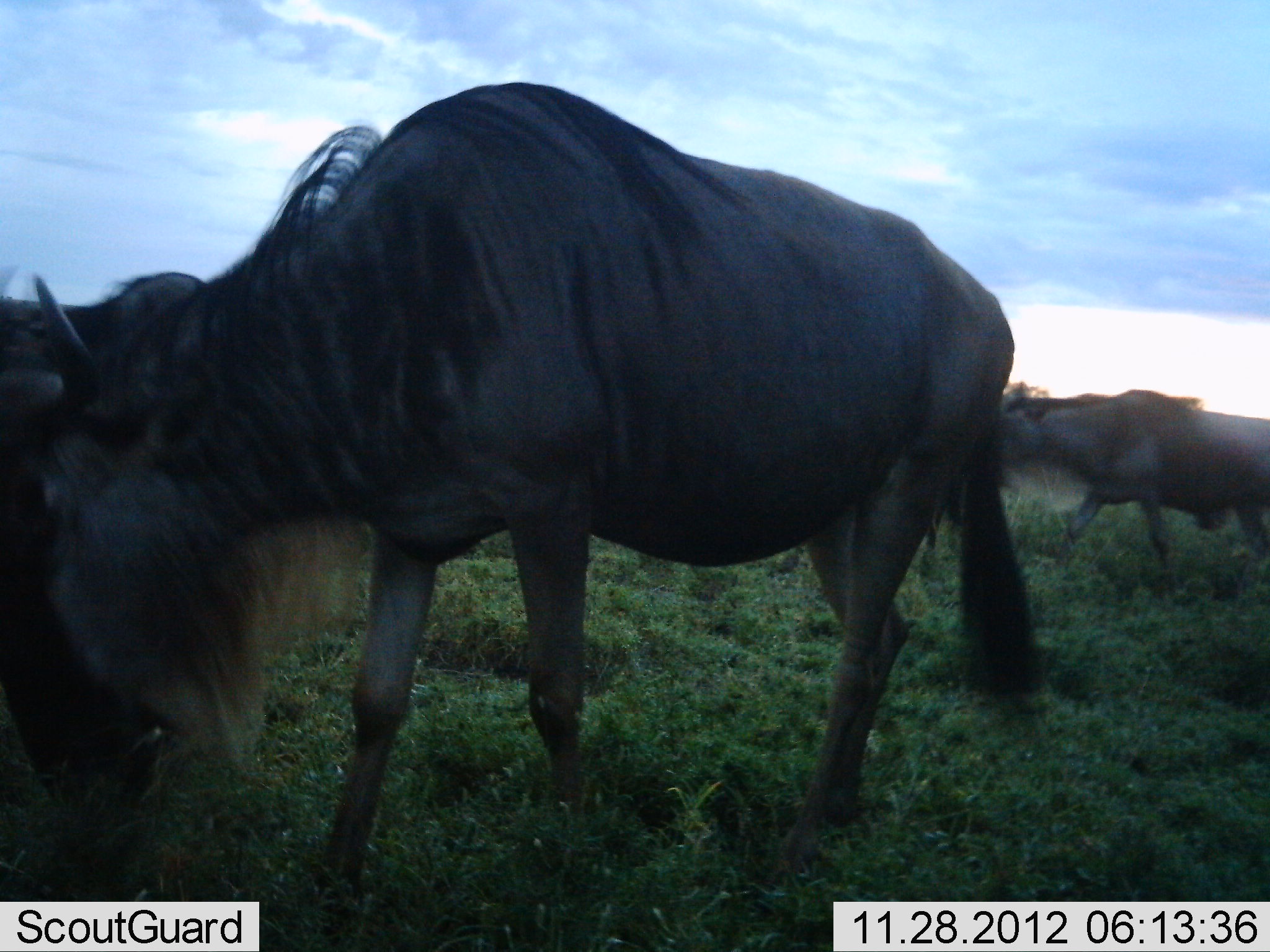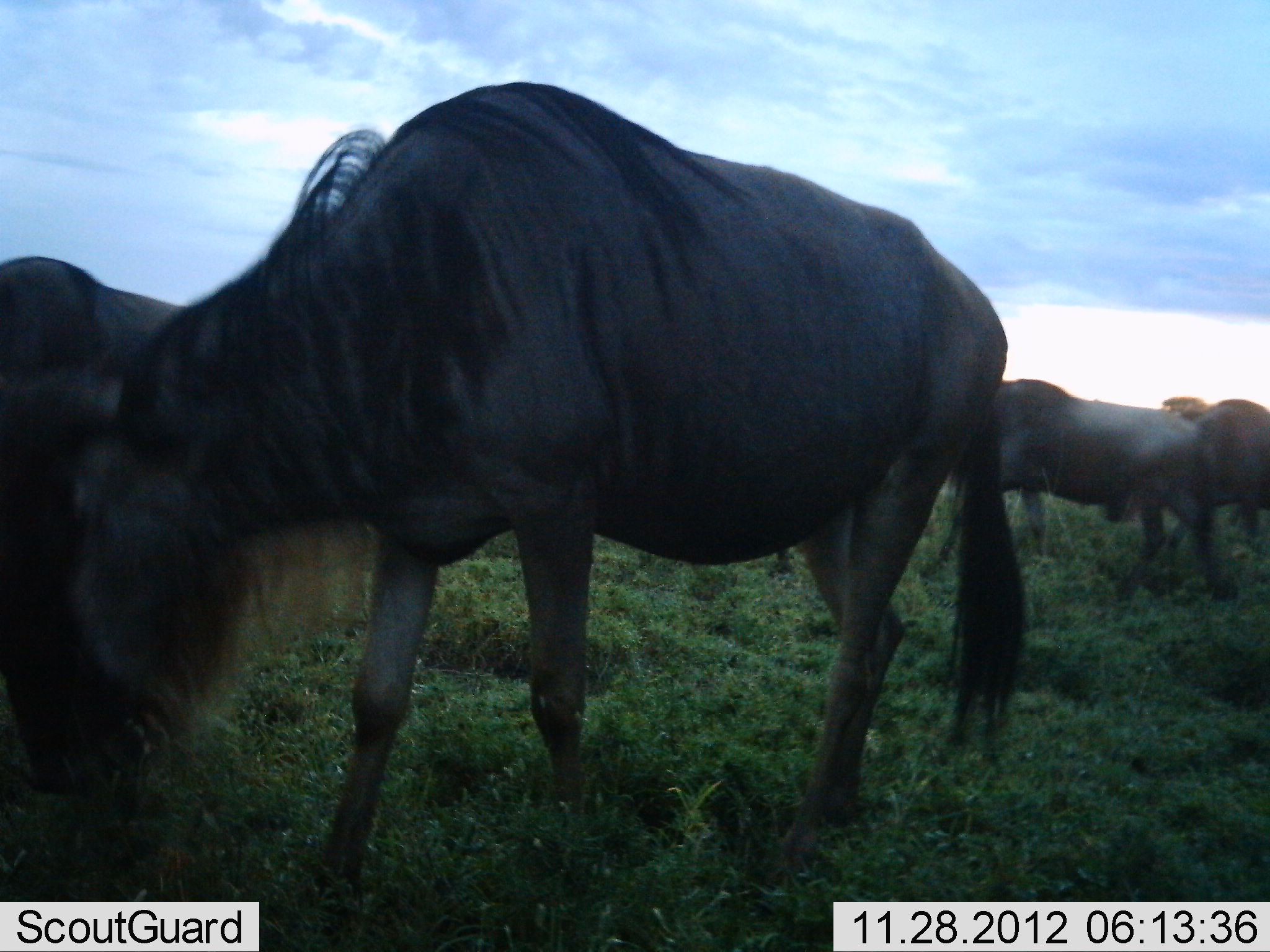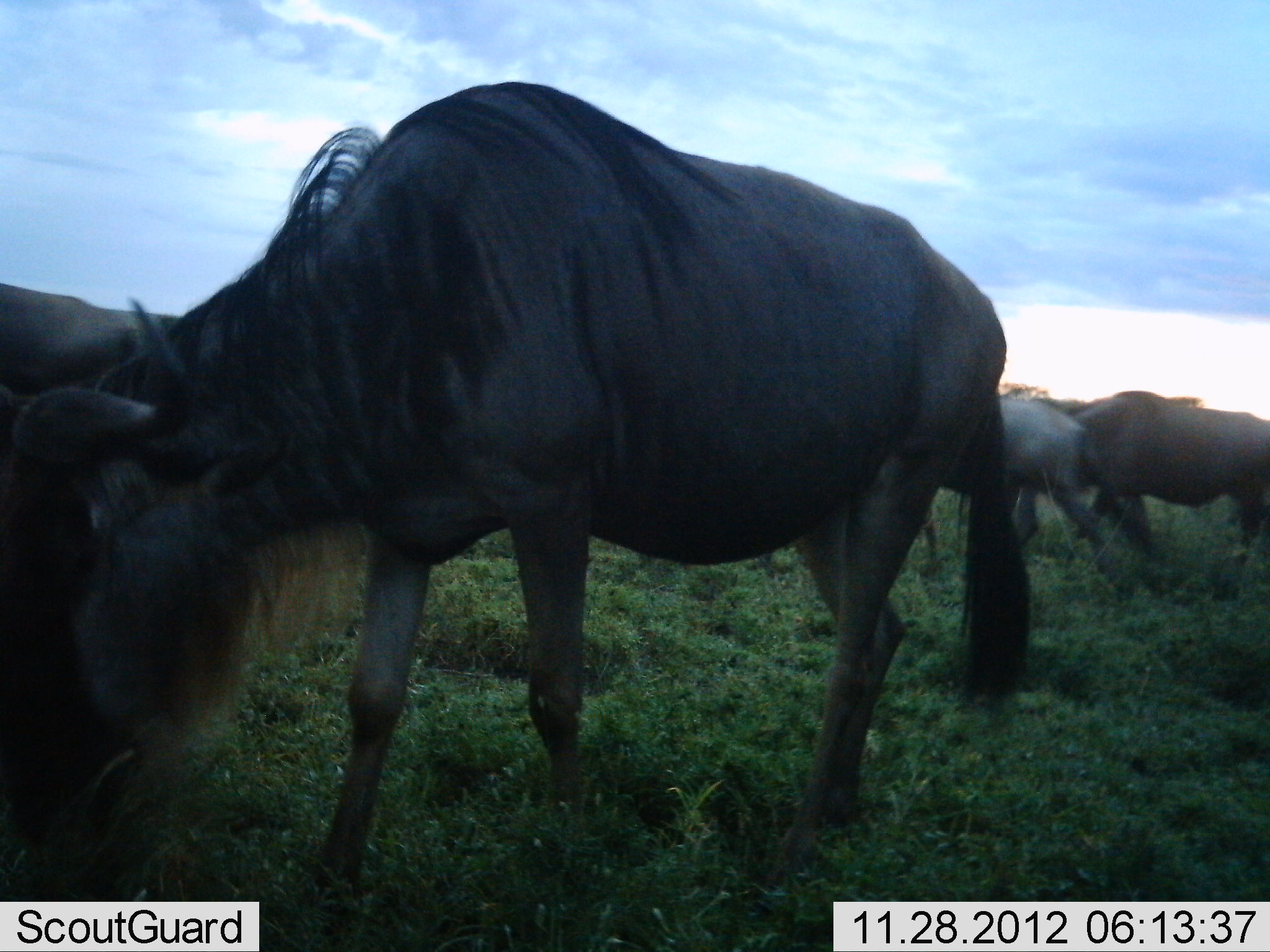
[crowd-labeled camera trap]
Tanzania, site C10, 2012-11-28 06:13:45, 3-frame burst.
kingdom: Animalia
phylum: Chordata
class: Mammalia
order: Artiodactyla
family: Bovidae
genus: Connochaetes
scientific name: Connochaetes taurinus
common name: blue wildebeest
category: wildebeest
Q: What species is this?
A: Wildebeest (blue wildebeest) (Connochaetes taurinus).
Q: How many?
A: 4.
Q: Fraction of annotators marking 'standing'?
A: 40%.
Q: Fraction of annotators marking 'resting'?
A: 10%.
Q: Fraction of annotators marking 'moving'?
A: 30%.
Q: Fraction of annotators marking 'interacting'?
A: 0%.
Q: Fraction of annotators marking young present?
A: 0%.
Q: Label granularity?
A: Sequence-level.